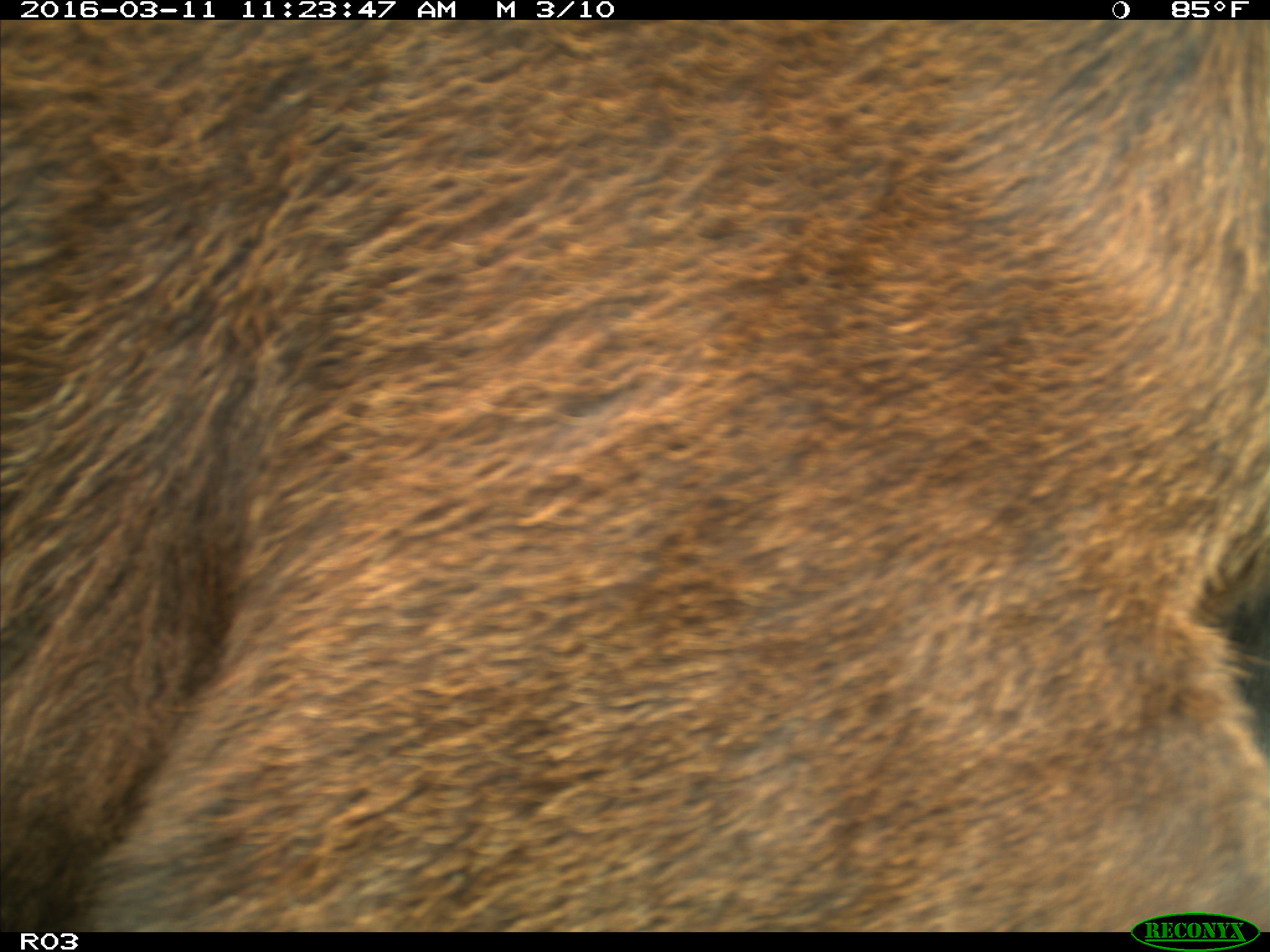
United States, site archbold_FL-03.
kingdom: Animalia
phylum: Chordata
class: Mammalia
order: Artiodactyla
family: Bovidae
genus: Bos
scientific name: Bos taurus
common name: domestic cow